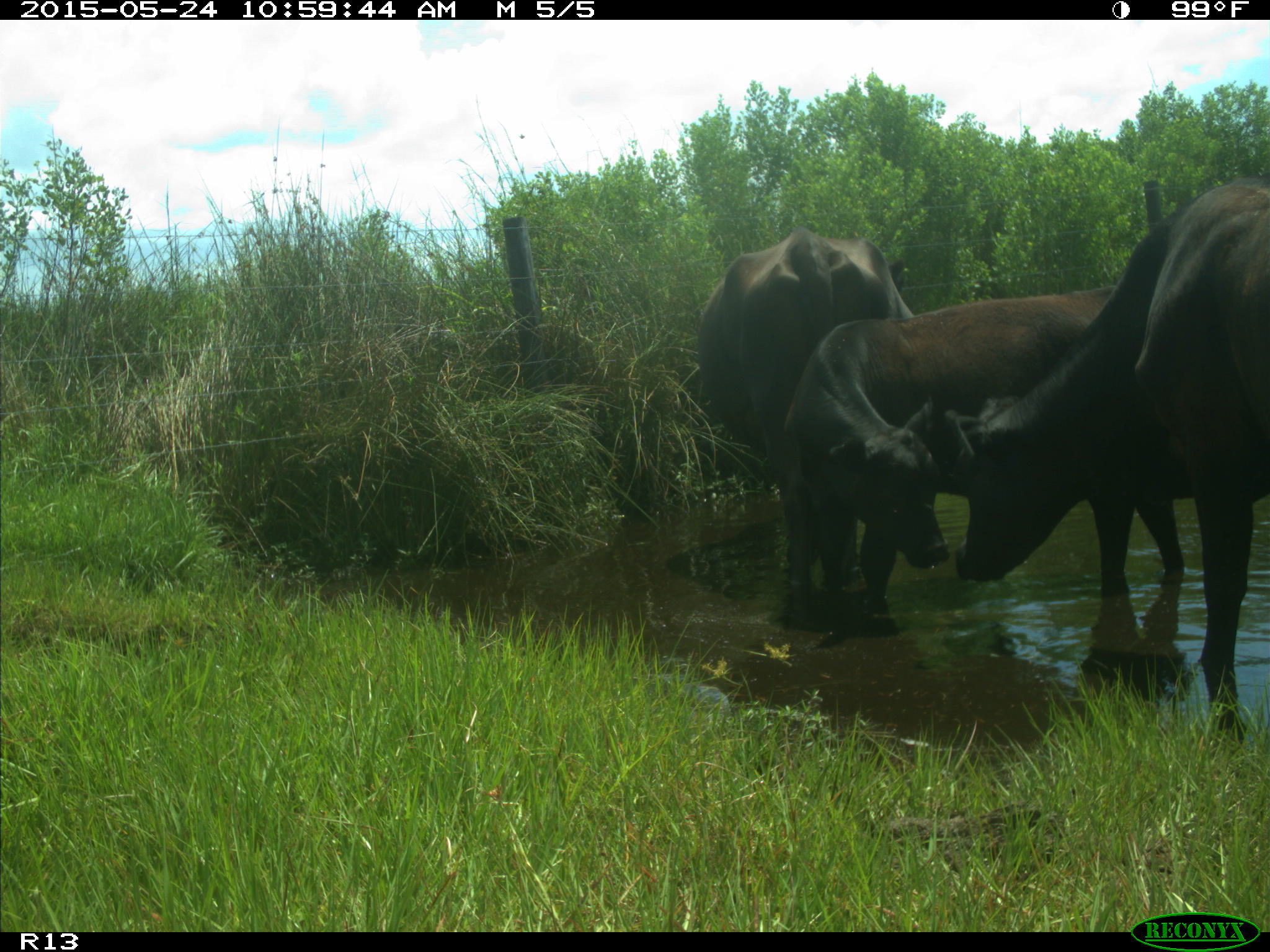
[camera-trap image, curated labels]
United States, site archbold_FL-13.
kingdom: Animalia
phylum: Chordata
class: Mammalia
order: Artiodactyla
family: Bovidae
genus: Bos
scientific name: Bos taurus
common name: domestic cow